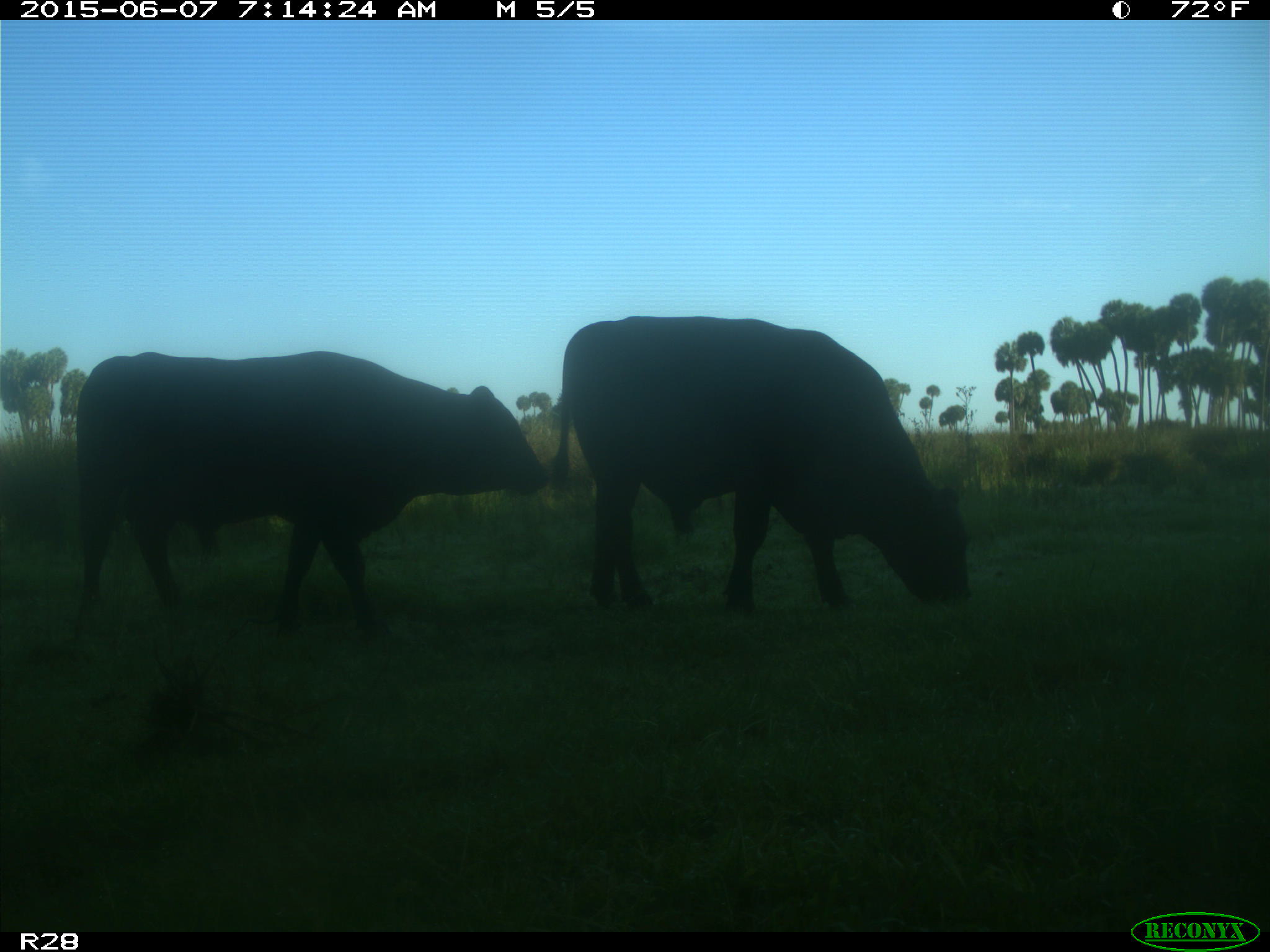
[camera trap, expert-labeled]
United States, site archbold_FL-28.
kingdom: Animalia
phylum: Chordata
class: Mammalia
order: Artiodactyla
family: Bovidae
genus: Bos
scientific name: Bos taurus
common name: domestic cow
Bos taurus (domestic cow).